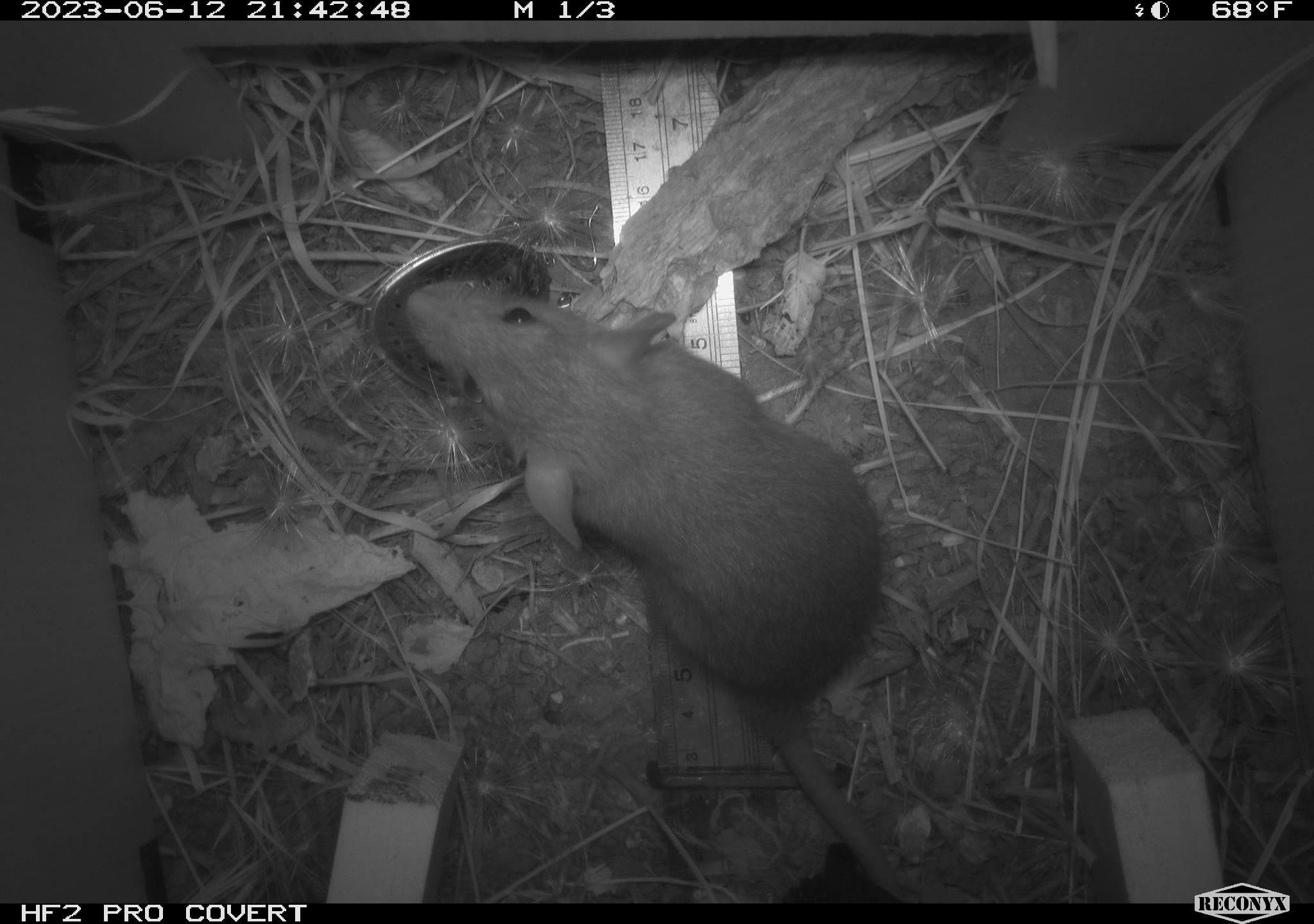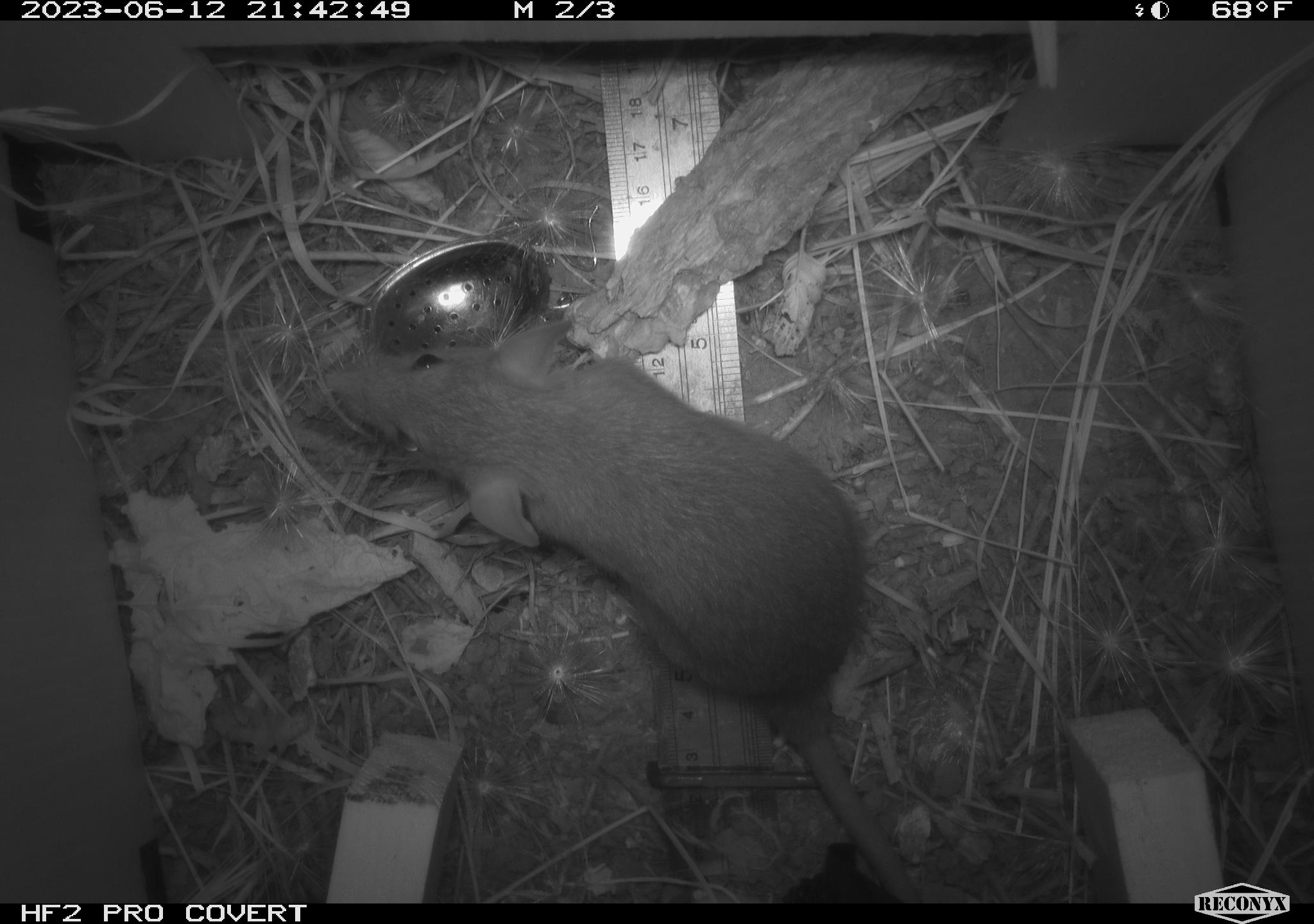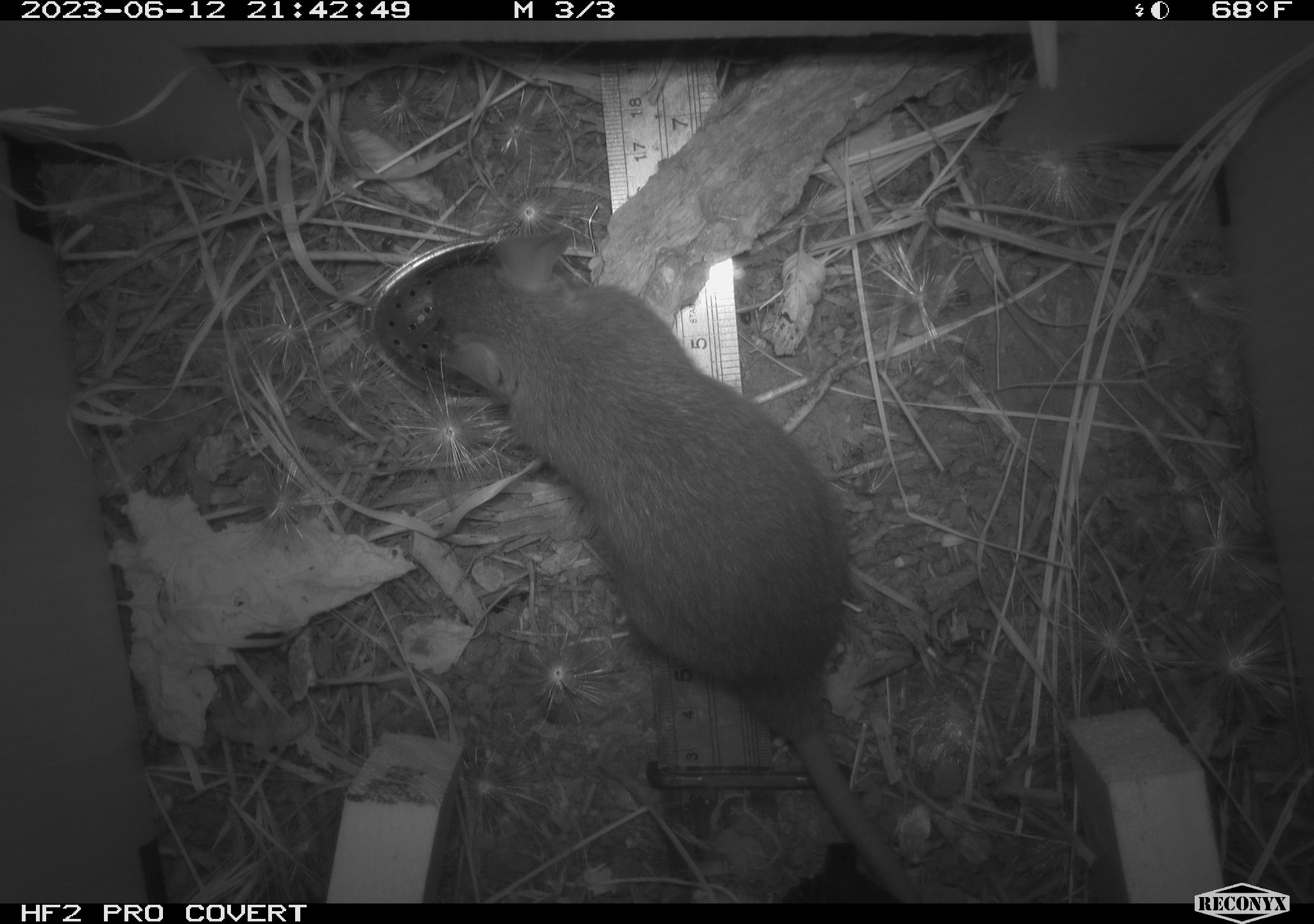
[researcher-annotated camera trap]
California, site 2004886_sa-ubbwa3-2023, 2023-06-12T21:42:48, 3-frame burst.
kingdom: Animalia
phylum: Chordata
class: Mammalia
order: Rodentia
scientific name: Rodentia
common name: mouse species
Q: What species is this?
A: Mouse species (Rodentia).